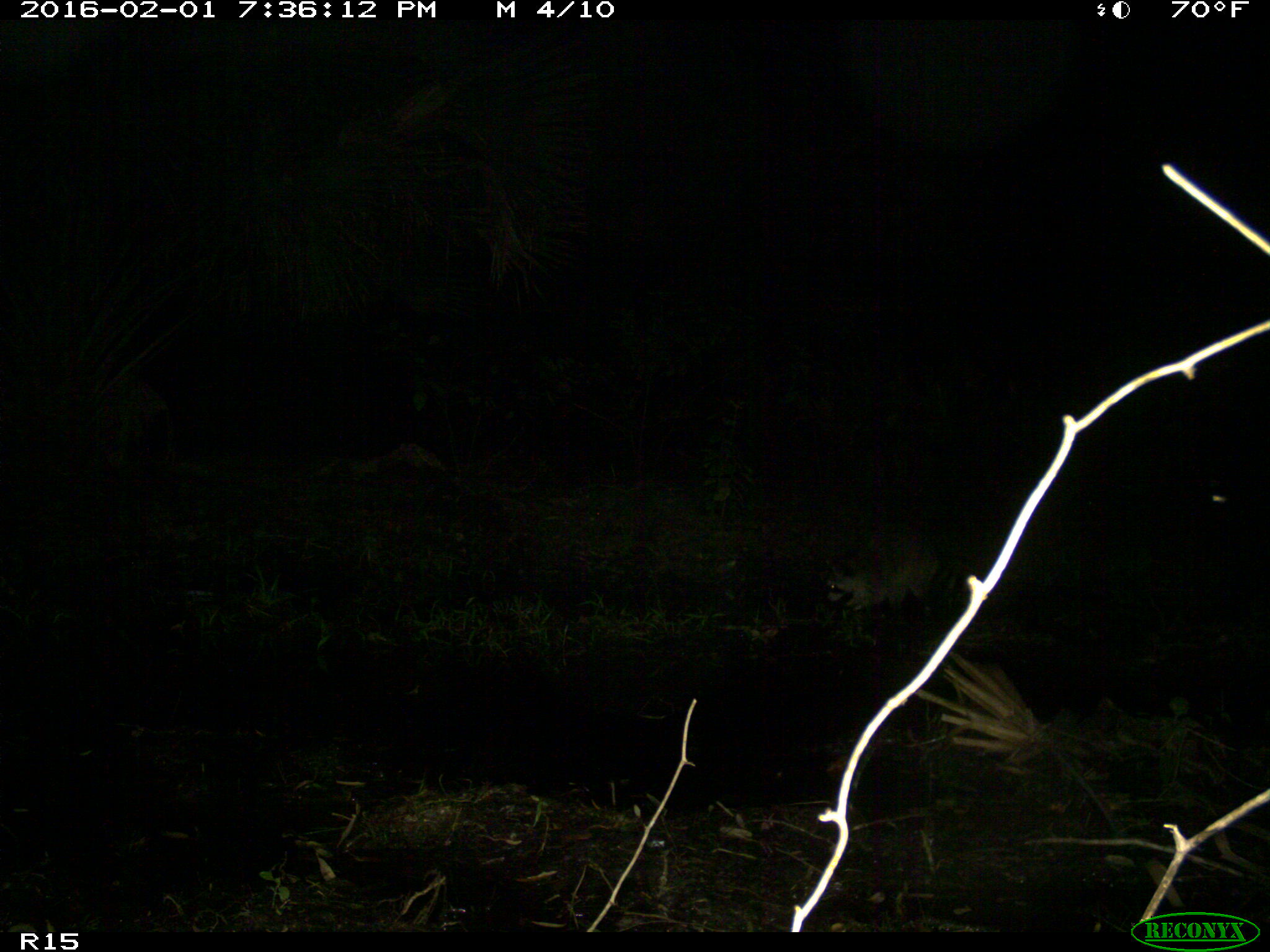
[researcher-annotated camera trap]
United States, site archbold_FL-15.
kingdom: Animalia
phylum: Chordata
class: Mammalia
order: Carnivora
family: Procyonidae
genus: Procyon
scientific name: Procyon lotor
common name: common raccoon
Procyon lotor (common raccoon).